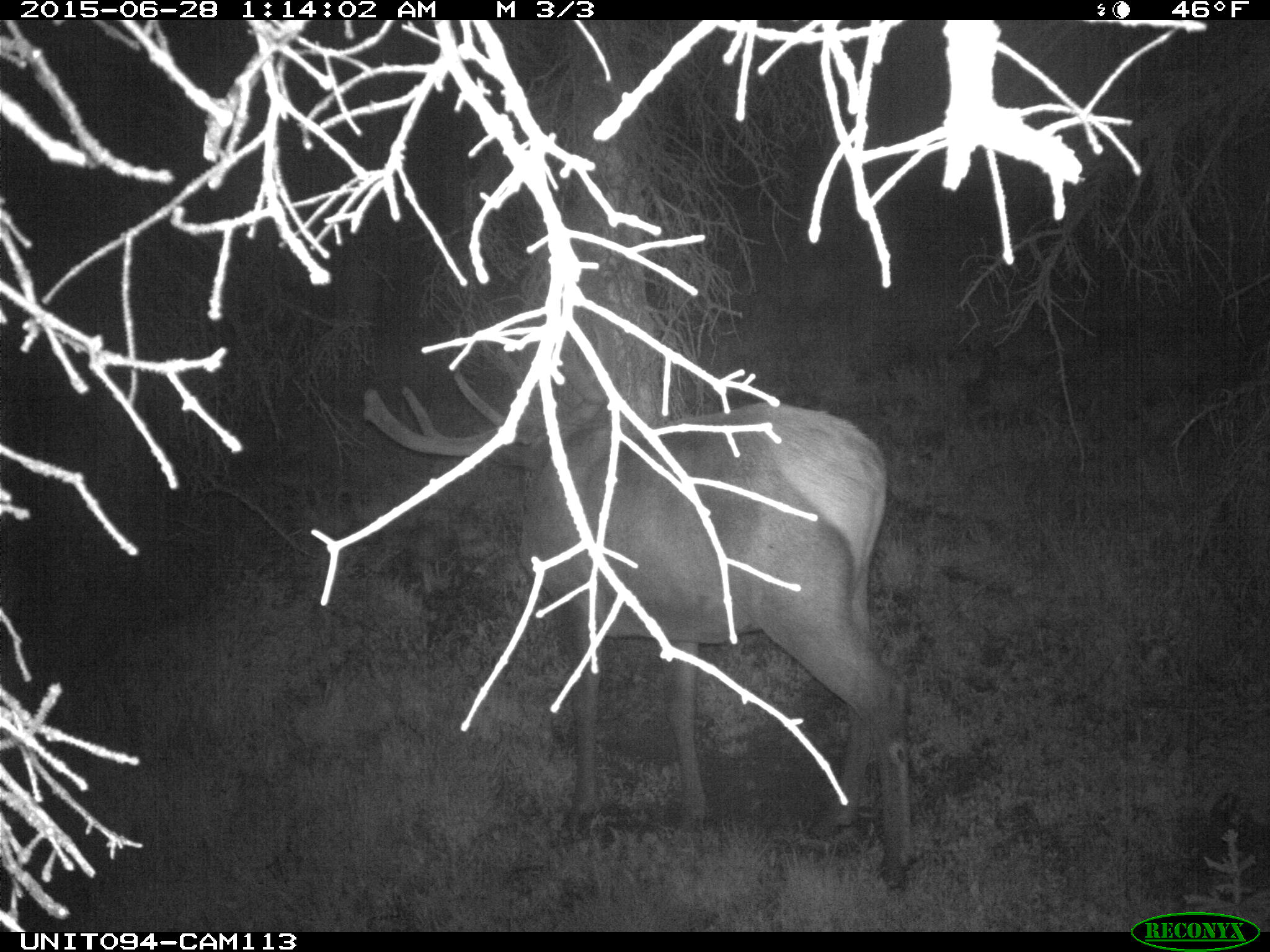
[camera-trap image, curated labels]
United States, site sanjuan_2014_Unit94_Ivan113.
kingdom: Animalia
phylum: Chordata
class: Mammalia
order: Artiodactyla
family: Cervidae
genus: Cervus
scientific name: Cervus elaphus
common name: red deer